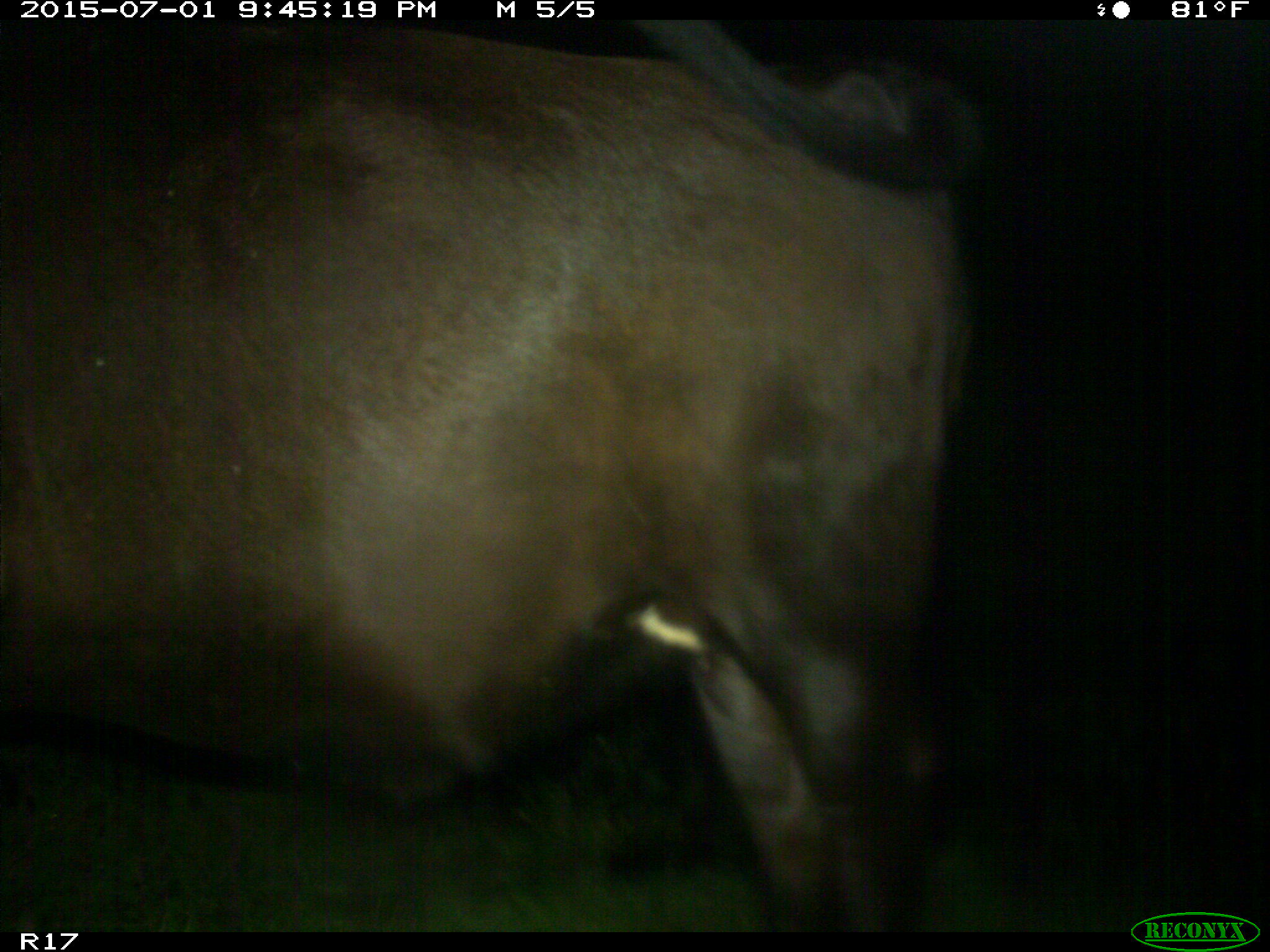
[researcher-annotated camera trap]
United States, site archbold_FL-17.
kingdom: Animalia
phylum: Chordata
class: Mammalia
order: Artiodactyla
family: Bovidae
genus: Bos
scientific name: Bos taurus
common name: domestic cow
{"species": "Bos taurus (domestic cow)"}